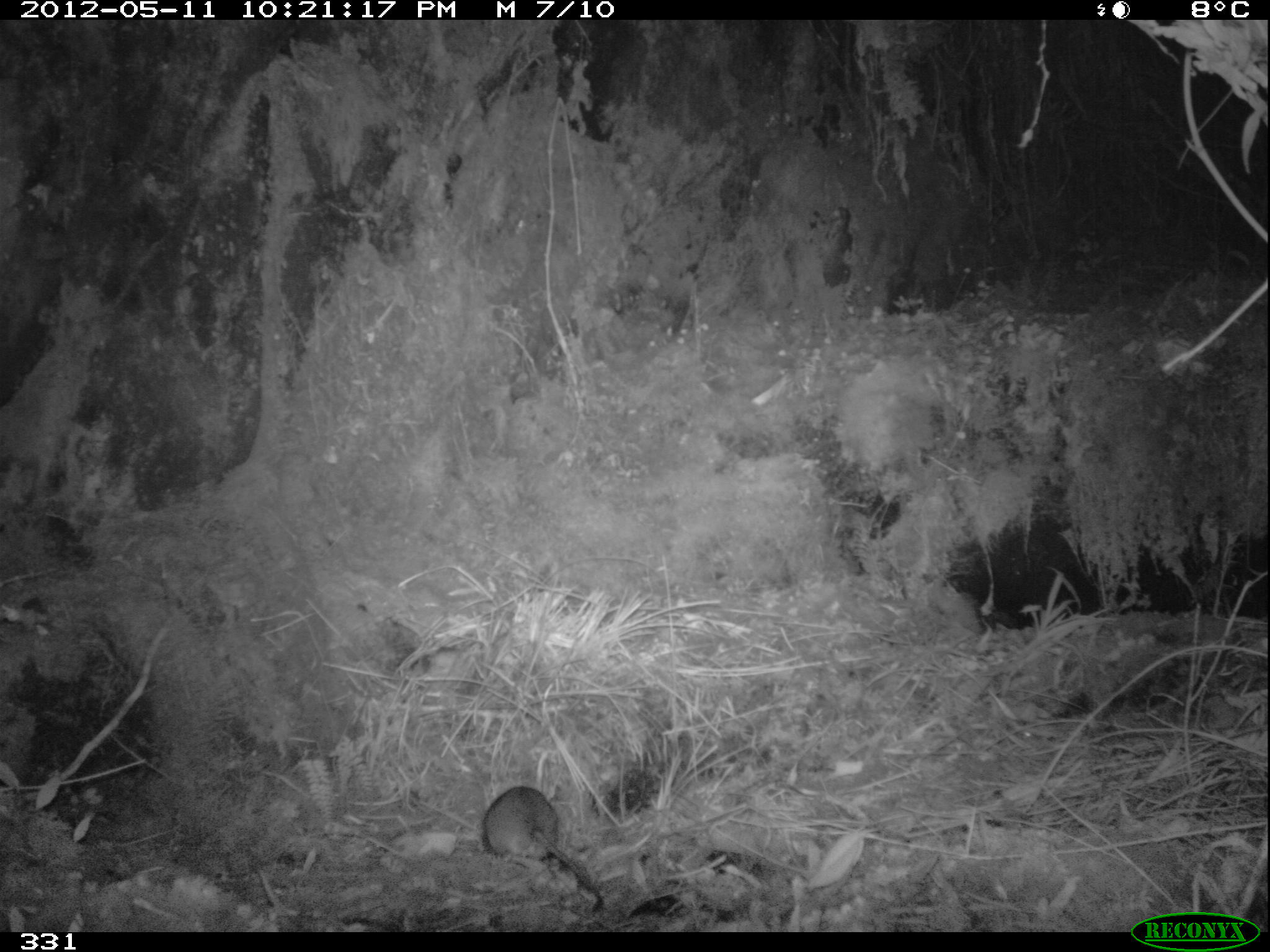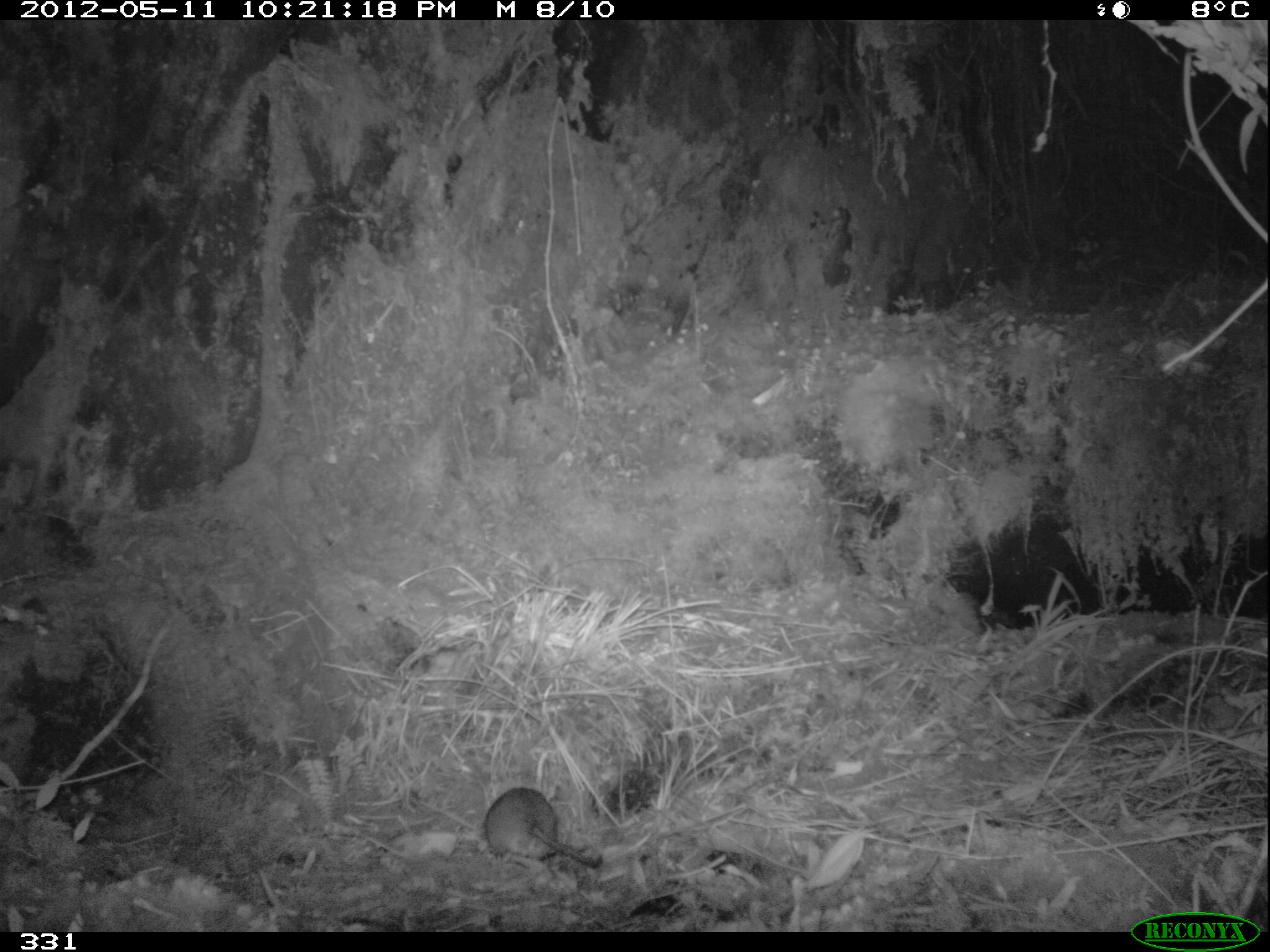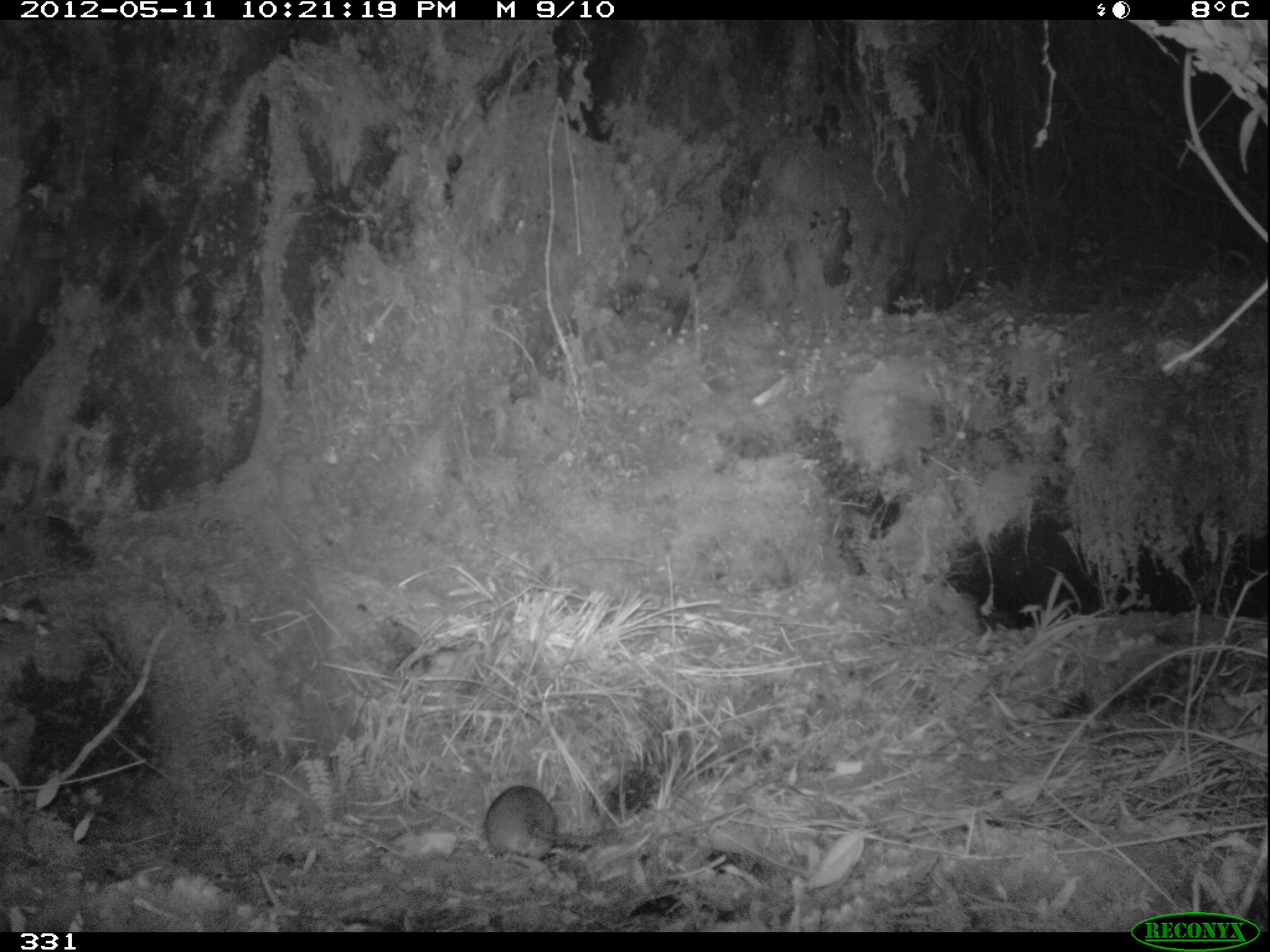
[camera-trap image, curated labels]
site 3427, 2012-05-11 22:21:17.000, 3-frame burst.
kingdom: Animalia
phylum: Chordata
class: Mammalia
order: Rodentia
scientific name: Rodentia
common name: rodents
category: unknown rodent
Unknown rodent (rodents) (Rodentia).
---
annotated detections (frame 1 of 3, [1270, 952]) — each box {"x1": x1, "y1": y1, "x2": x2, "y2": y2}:
unknown rodent: {"x1": 483, "y1": 786, "x2": 605, "y2": 914}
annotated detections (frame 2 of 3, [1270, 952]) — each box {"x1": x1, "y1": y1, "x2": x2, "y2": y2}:
unknown rodent: {"x1": 483, "y1": 786, "x2": 605, "y2": 868}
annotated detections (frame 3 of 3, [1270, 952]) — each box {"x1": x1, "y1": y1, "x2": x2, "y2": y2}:
unknown rodent: {"x1": 483, "y1": 785, "x2": 610, "y2": 860}